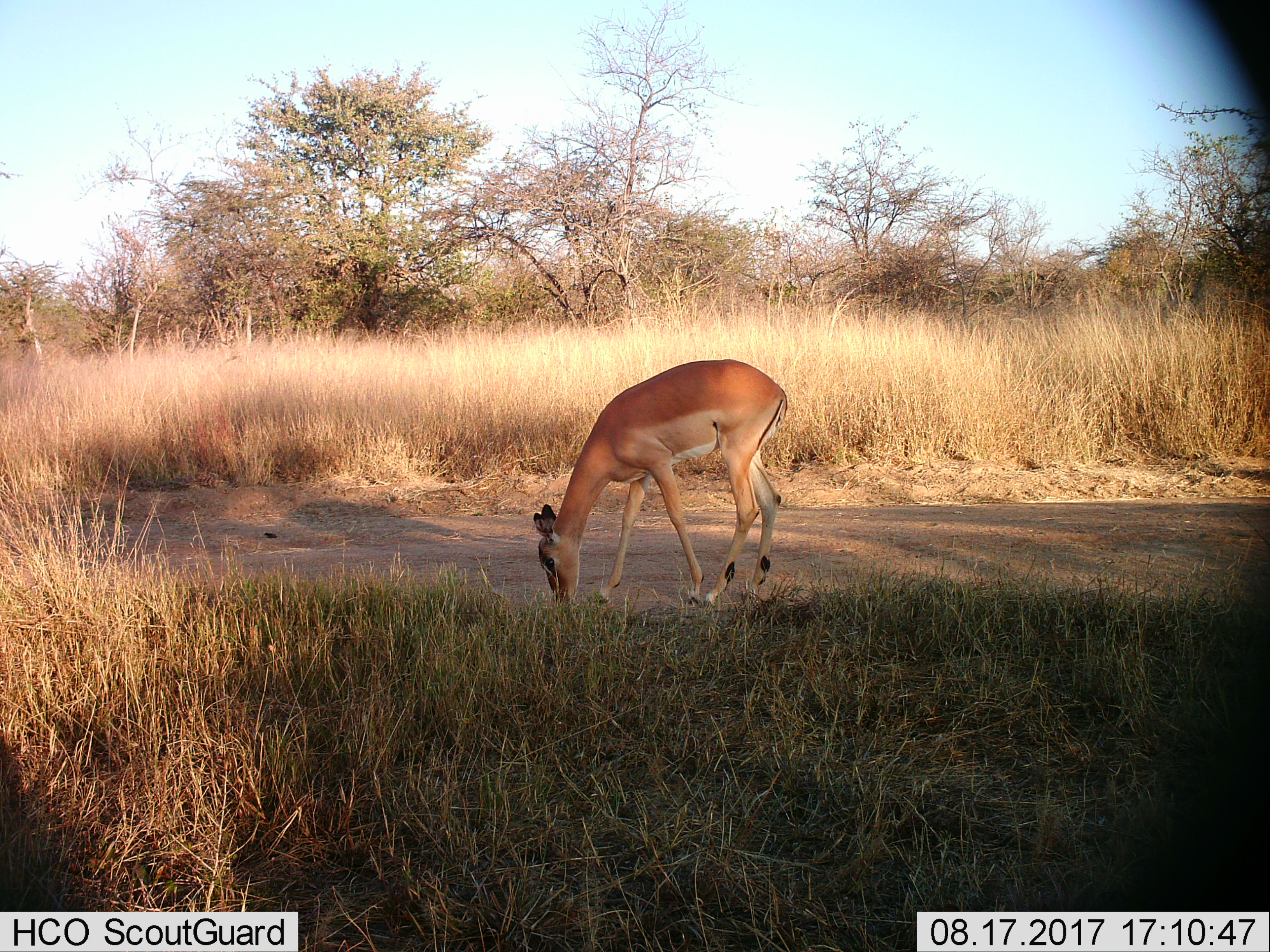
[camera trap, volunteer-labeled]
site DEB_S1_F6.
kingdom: Animalia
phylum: Chordata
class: Mammalia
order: Artiodactyla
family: Bovidae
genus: Aepyceros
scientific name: Aepyceros melampus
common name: impala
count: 1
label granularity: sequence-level